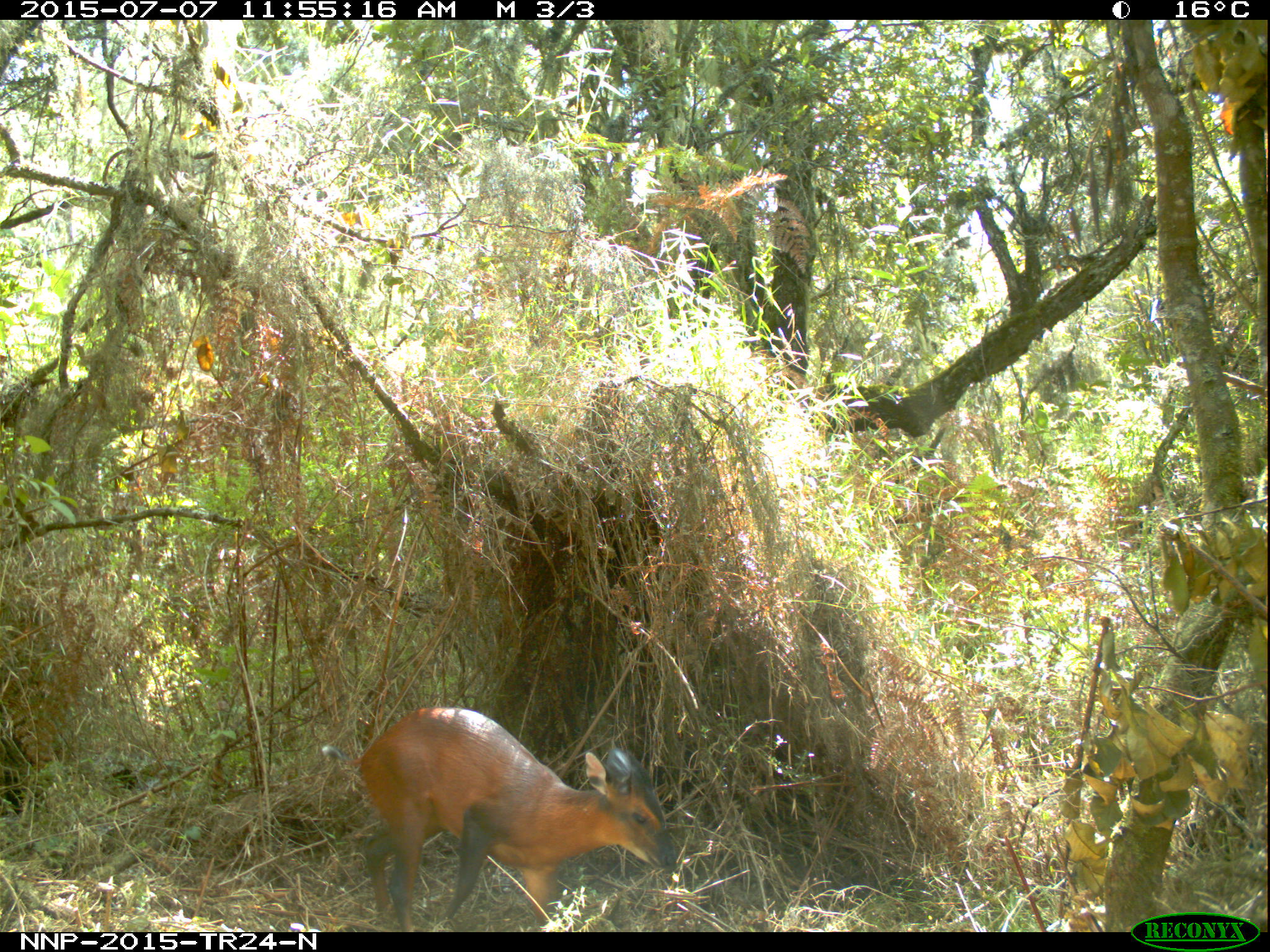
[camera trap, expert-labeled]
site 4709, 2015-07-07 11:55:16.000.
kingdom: Animalia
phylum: Chordata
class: Mammalia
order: Artiodactyla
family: Bovidae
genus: Cephalophus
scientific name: Cephalophus nigrifrons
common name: black-fronted duiker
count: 1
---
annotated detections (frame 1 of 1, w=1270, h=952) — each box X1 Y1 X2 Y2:
cephalophus nigrifrons: 321 705 677 932